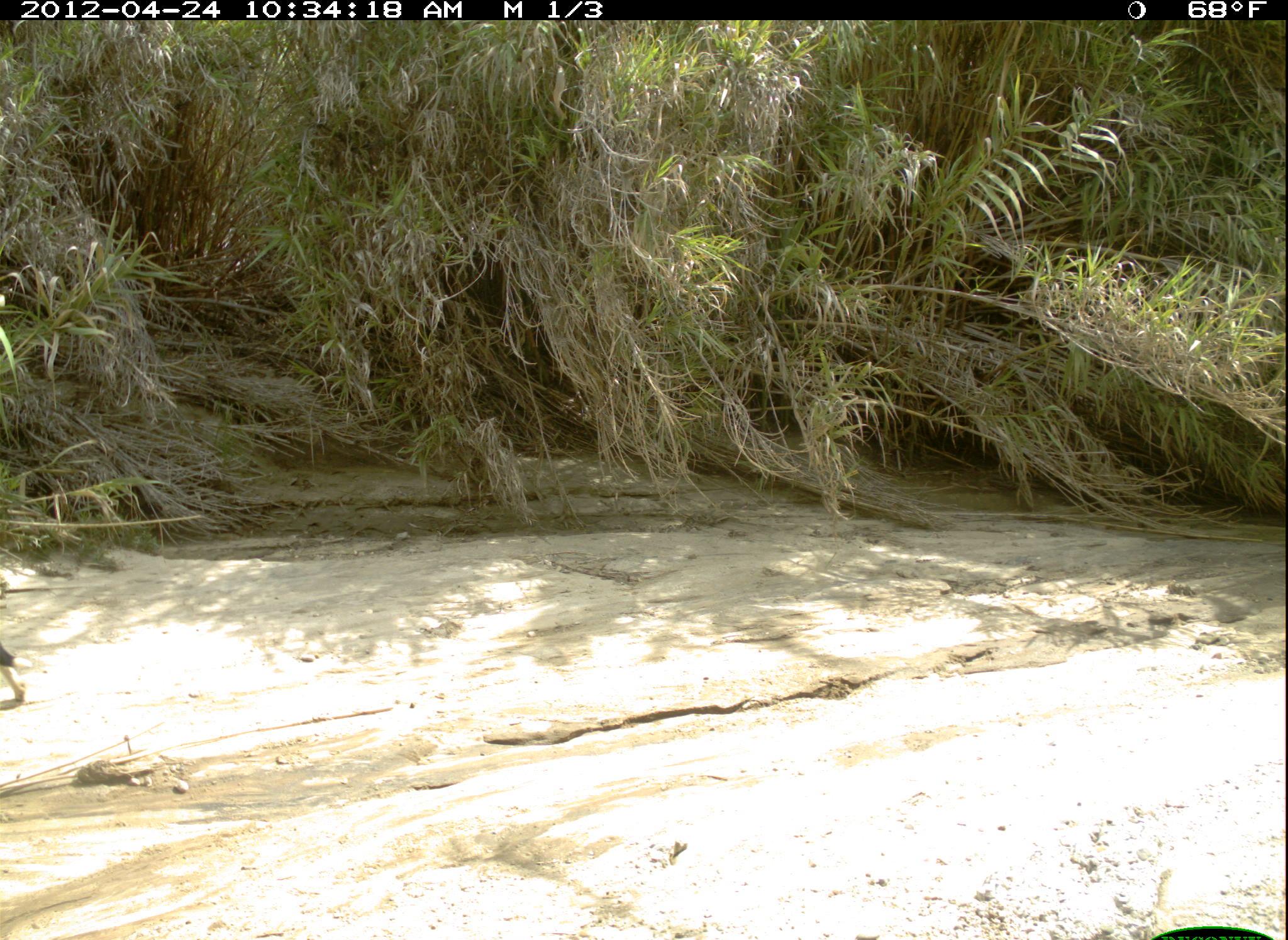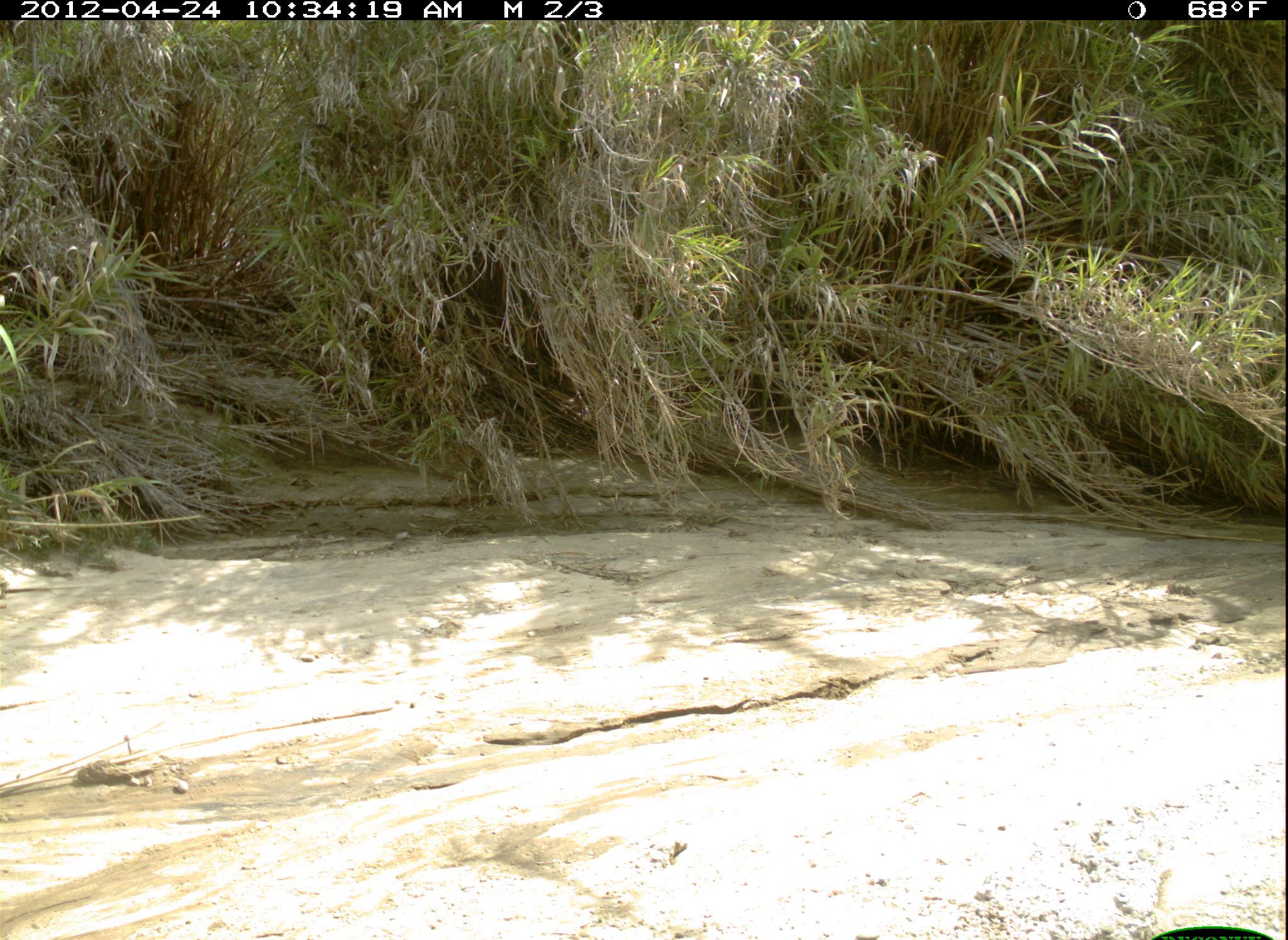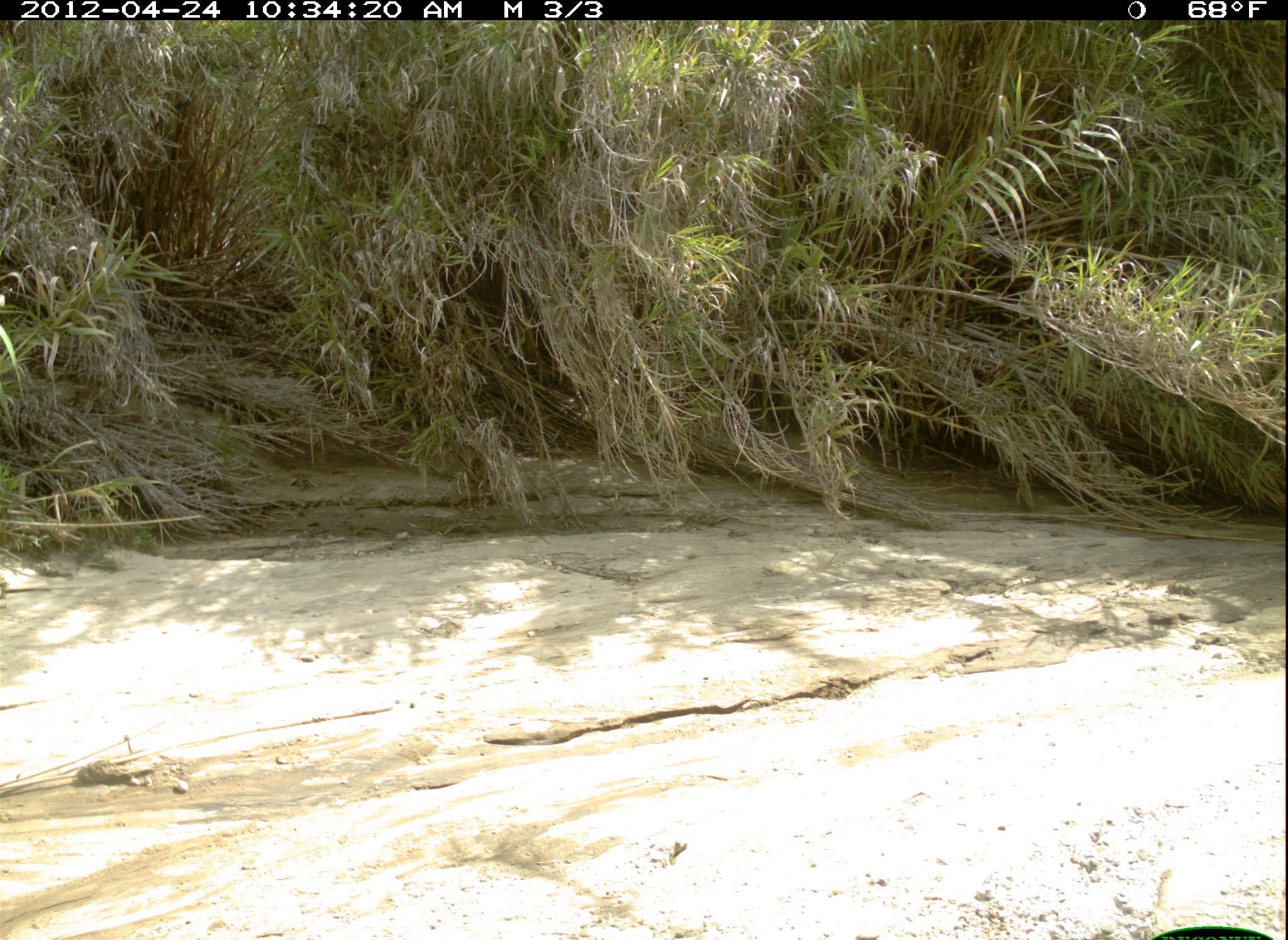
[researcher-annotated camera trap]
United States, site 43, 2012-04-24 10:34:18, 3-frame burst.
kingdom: Animalia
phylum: Chordata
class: Mammalia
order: Carnivora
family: Canidae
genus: Canis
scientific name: Canis familiaris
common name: domestic dog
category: dog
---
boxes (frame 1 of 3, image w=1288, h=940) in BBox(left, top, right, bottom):
dog: BBox(2, 580, 39, 720)